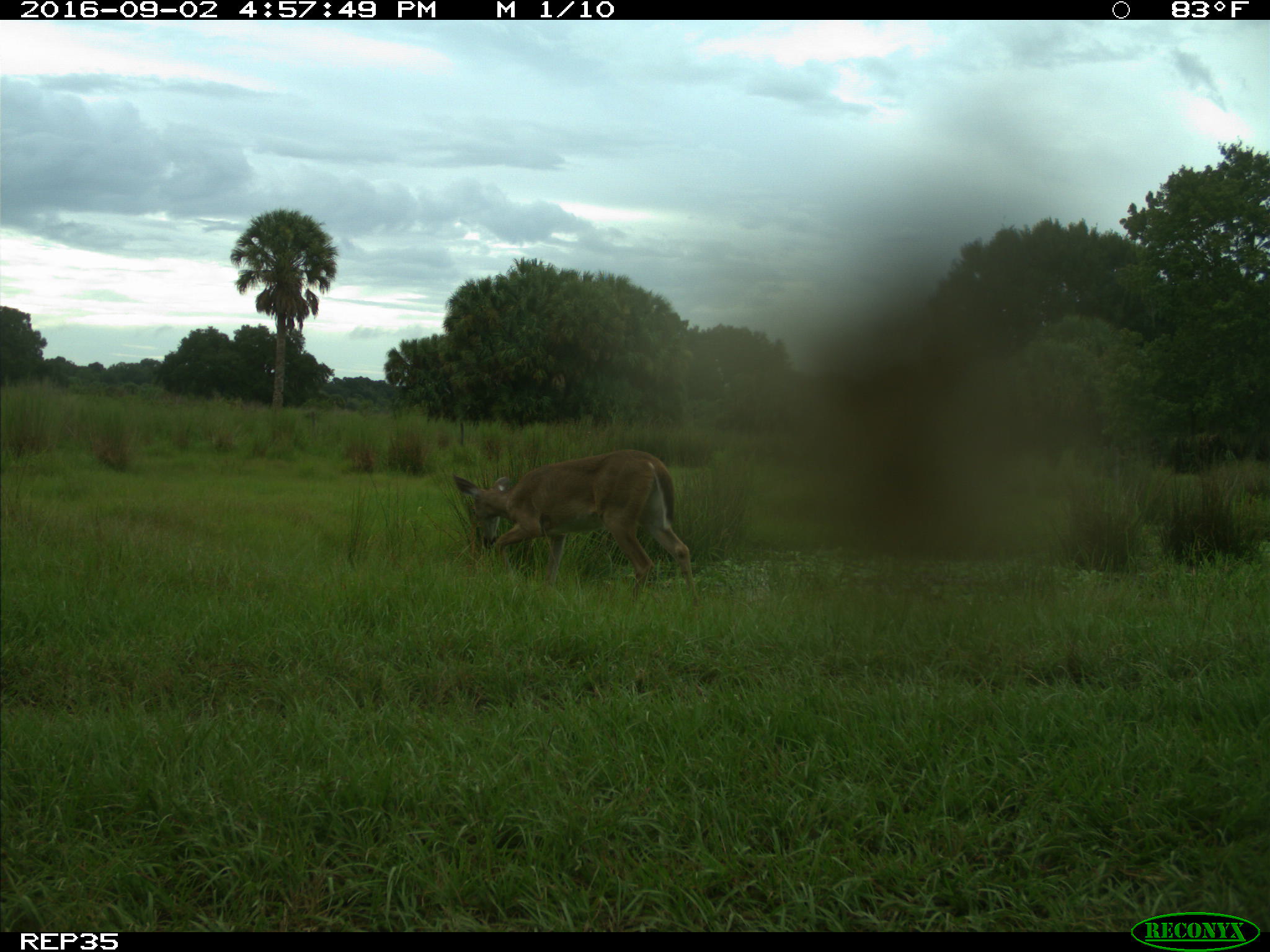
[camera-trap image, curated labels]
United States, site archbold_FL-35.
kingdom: Animalia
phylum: Chordata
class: Mammalia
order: Artiodactyla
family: Cervidae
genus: Odocoileus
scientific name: Odocoileus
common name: deer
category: unidentified deer